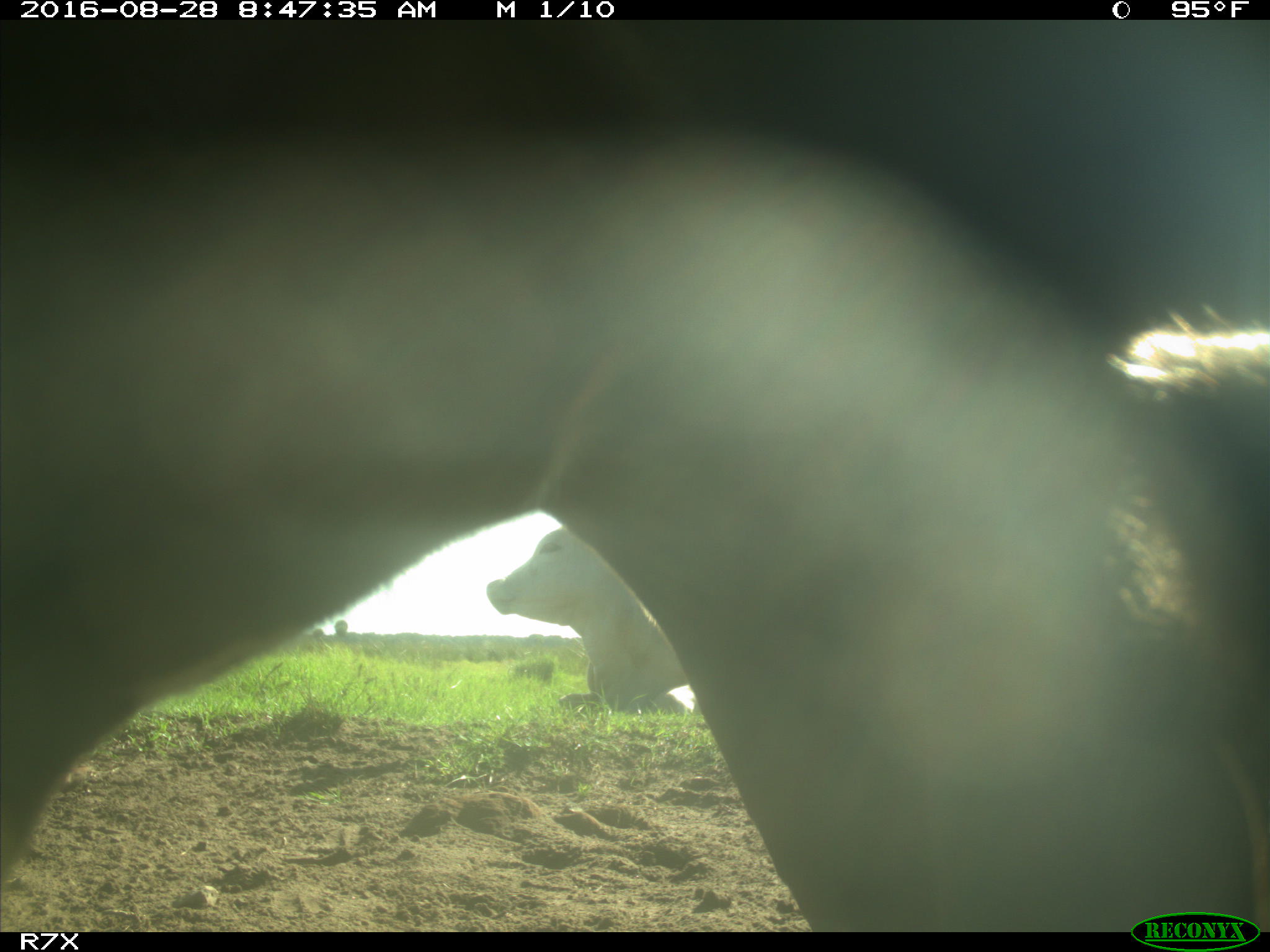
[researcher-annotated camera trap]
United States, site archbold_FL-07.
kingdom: Animalia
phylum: Chordata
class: Mammalia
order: Artiodactyla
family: Bovidae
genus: Bos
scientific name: Bos taurus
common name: domestic cow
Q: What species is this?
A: Bos taurus (domestic cow).